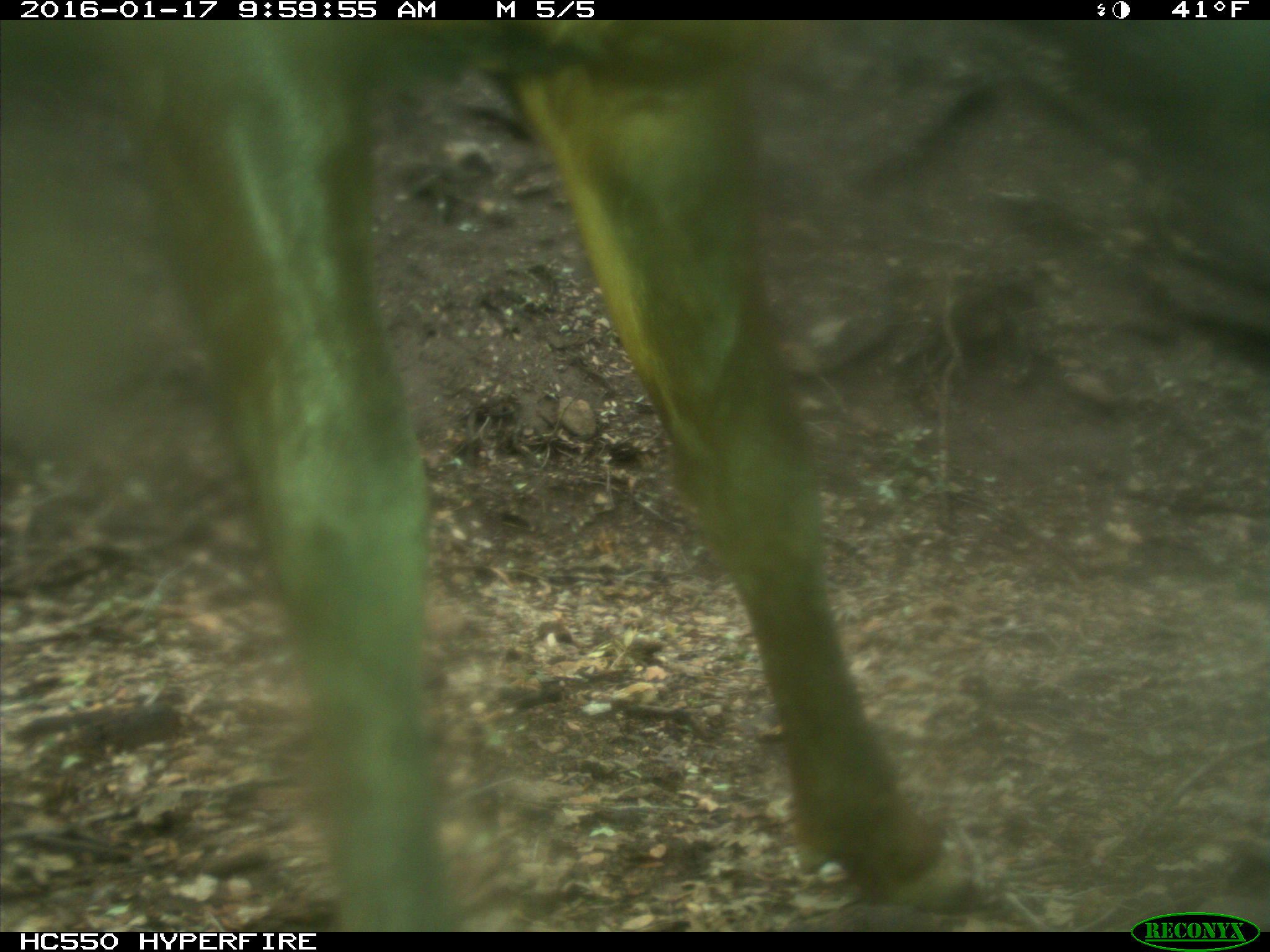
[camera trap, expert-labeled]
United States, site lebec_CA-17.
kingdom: Animalia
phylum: Chordata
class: Mammalia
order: Artiodactyla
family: Cervidae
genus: Cervus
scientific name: Cervus canadensis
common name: elk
Cervus canadensis (elk).